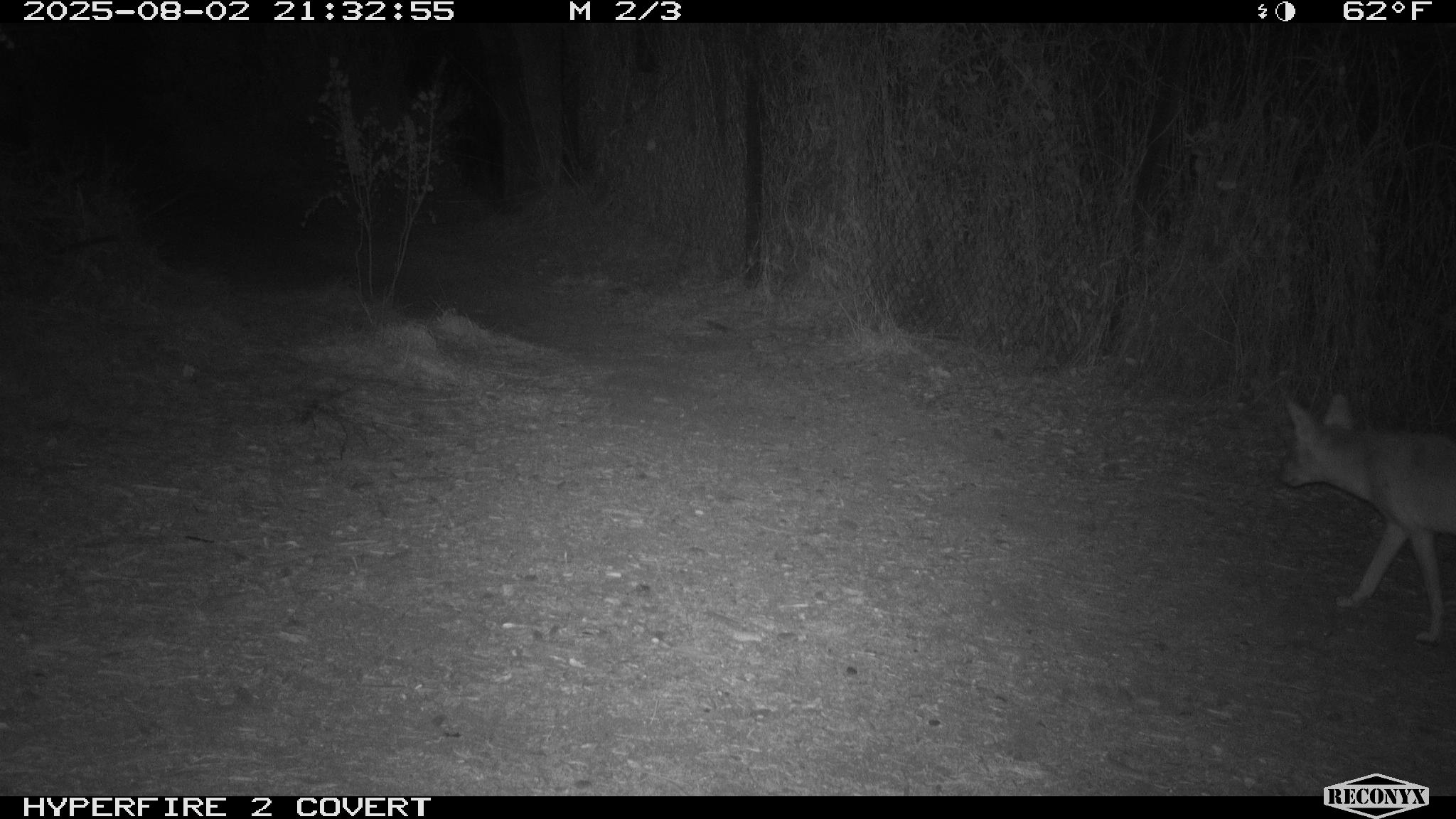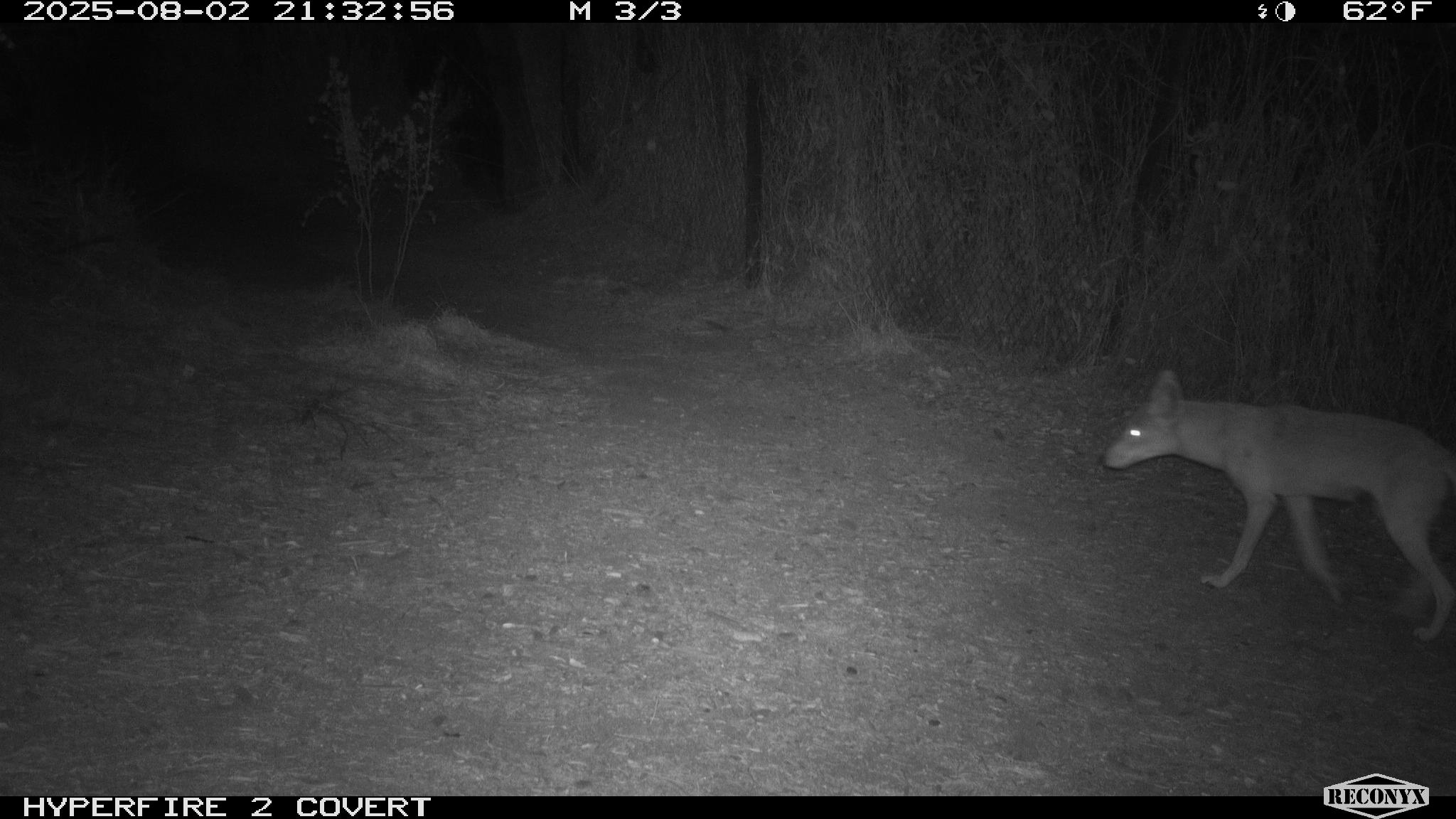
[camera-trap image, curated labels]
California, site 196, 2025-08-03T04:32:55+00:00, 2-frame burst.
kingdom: Animalia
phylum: Chordata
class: Mammalia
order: Carnivora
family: Canidae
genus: Canis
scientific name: Canis latrans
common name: coyote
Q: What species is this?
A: Coyote (Canis latrans).